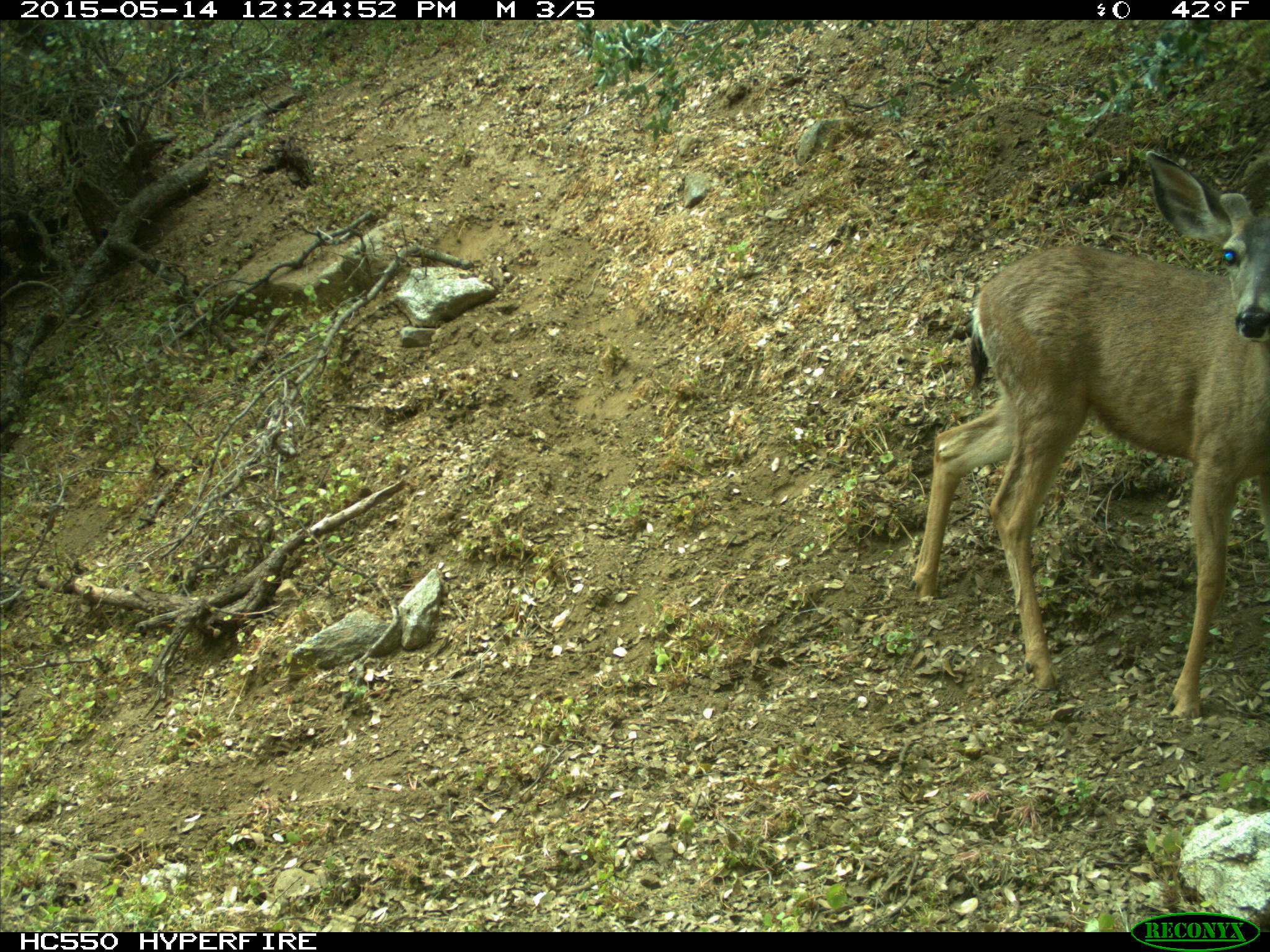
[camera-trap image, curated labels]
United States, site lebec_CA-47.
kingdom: Animalia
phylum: Chordata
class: Mammalia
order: Artiodactyla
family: Cervidae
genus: Odocoileus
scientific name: Odocoileus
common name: deer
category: unidentified deer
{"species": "unidentified deer (deer) (Odocoileus)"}